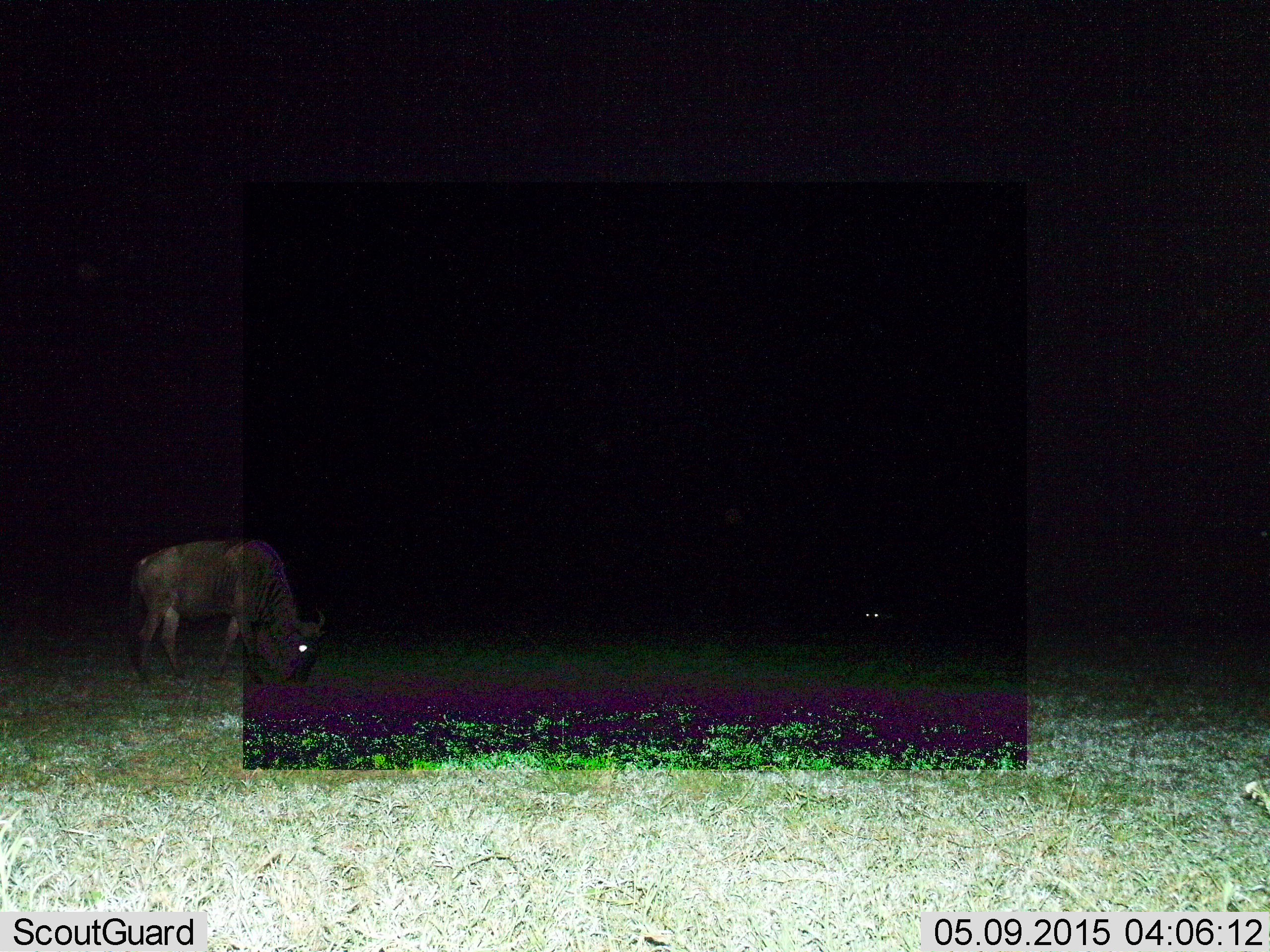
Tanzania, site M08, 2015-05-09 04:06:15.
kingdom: Animalia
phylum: Chordata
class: Mammalia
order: Artiodactyla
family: Bovidae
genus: Connochaetes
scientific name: Connochaetes taurinus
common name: blue wildebeest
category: wildebeest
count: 1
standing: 10%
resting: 10%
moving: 0%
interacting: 0%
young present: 0%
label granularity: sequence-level